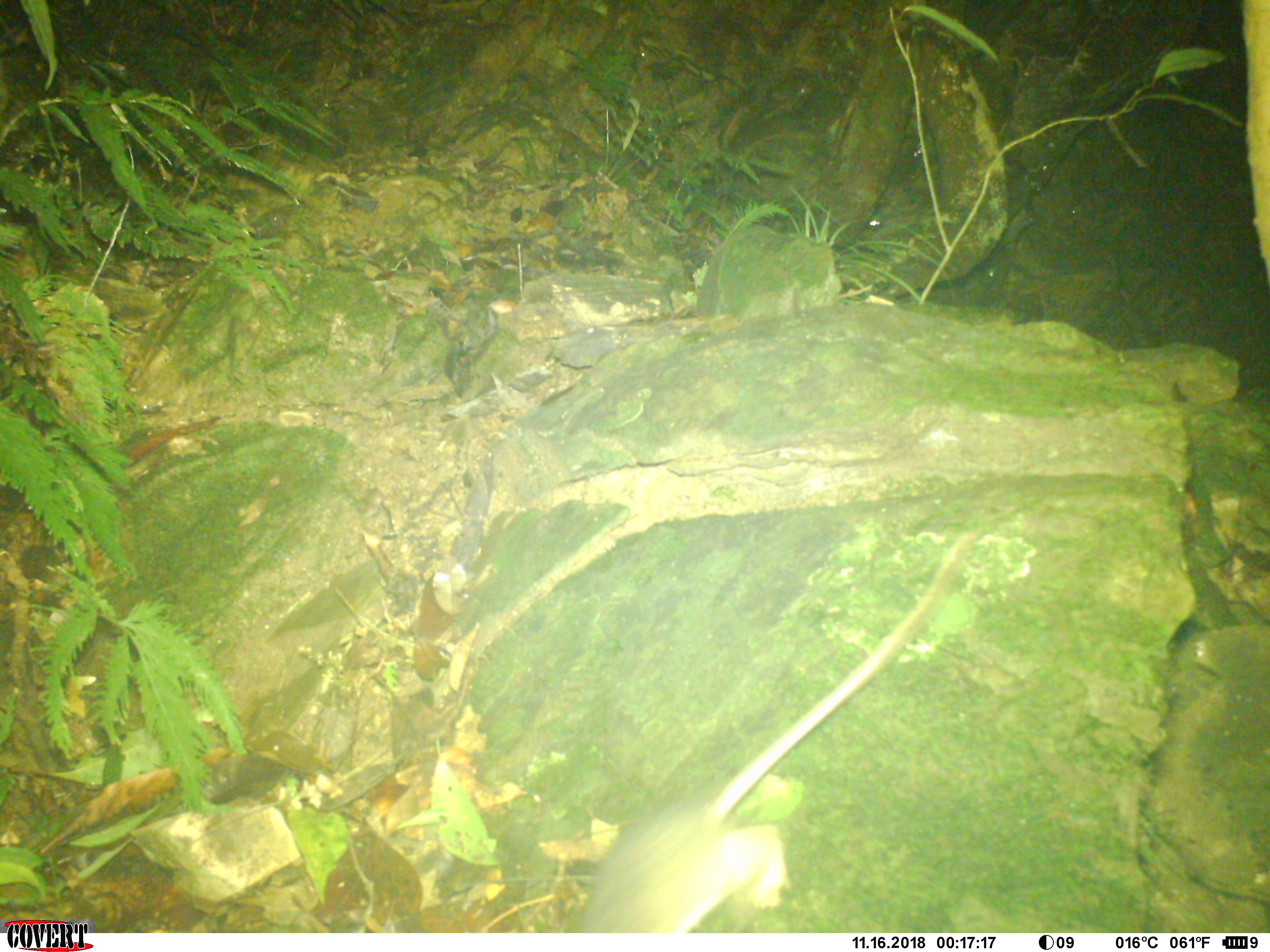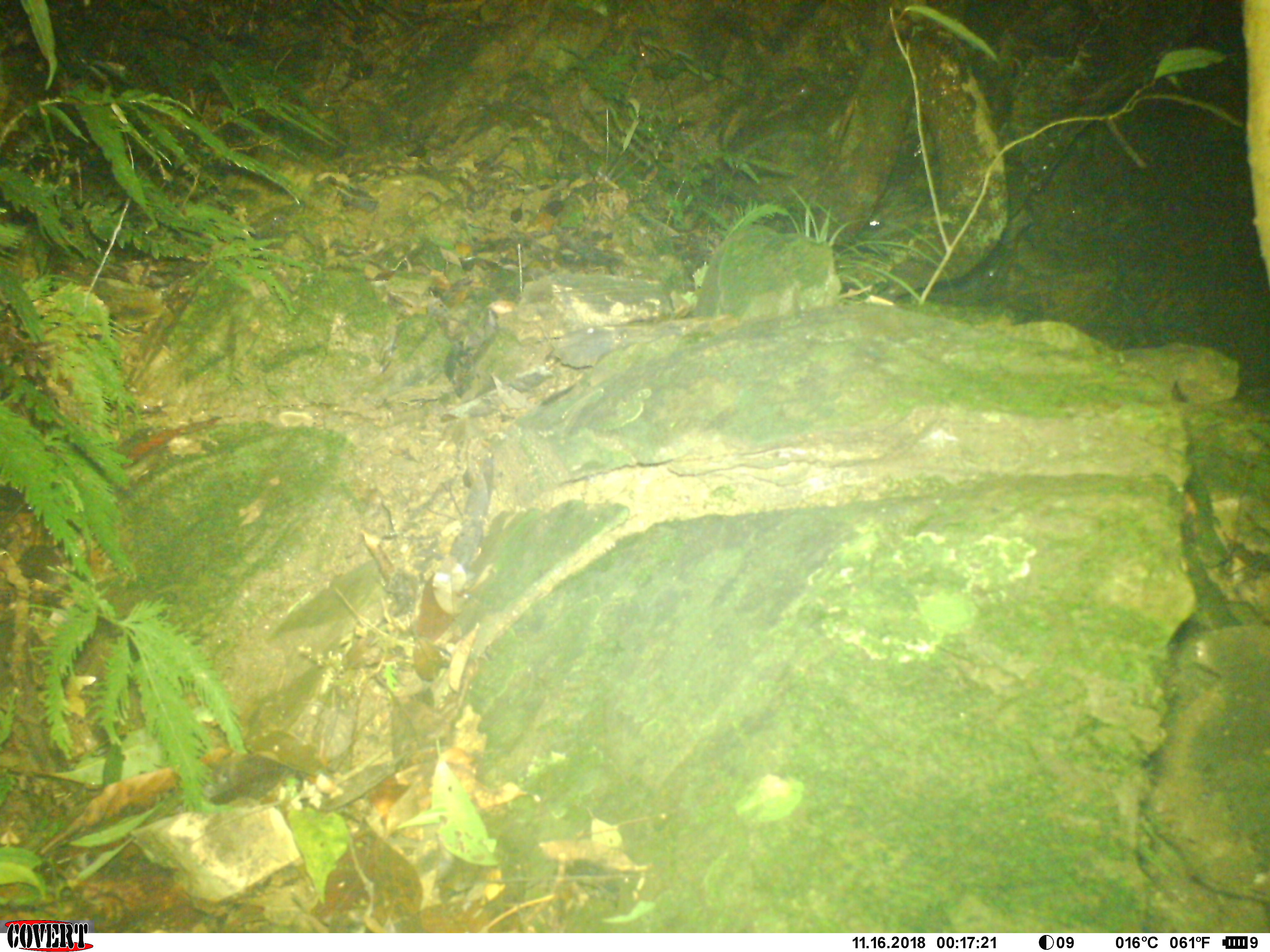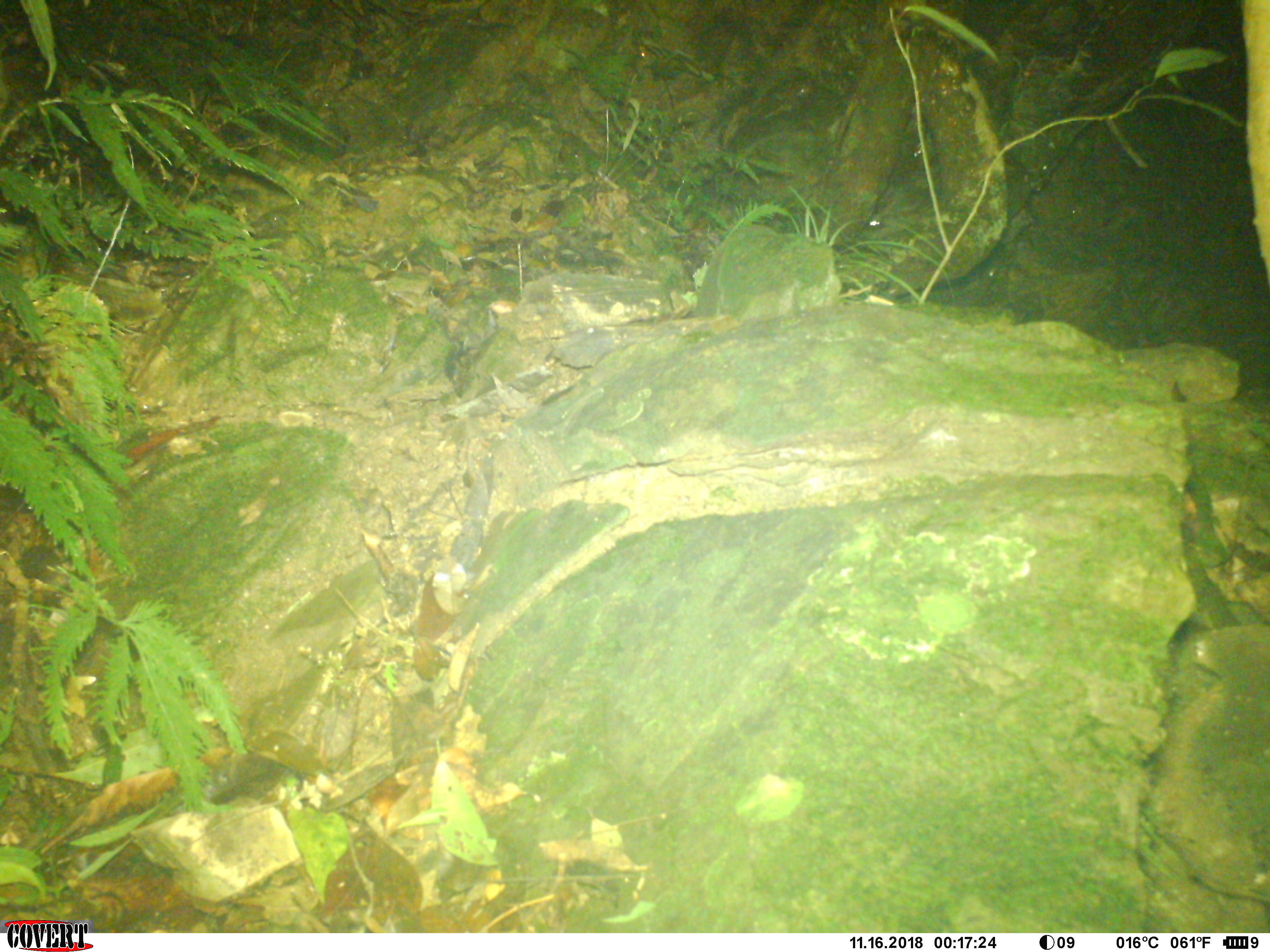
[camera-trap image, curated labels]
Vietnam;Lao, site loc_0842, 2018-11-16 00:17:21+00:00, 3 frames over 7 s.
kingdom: Animalia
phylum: Chordata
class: Mammalia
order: Rodentia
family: Muridae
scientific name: Muridae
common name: old-world mice and rats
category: unidentified murid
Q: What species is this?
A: Unidentified murid (old-world mice and rats) (Muridae).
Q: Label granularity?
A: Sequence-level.